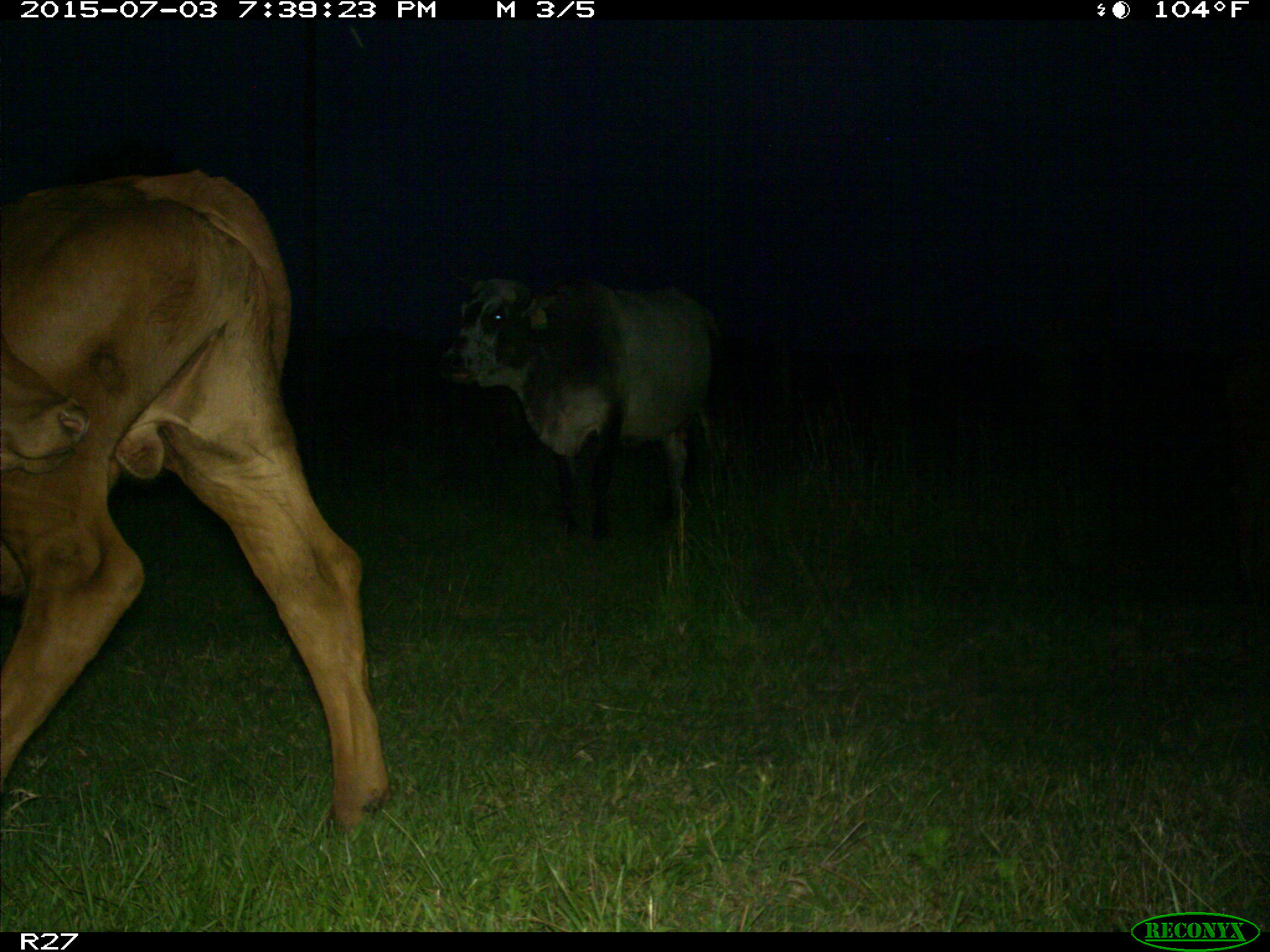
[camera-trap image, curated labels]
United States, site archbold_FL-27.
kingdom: Animalia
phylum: Chordata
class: Mammalia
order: Artiodactyla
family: Bovidae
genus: Bos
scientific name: Bos taurus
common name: domestic cow